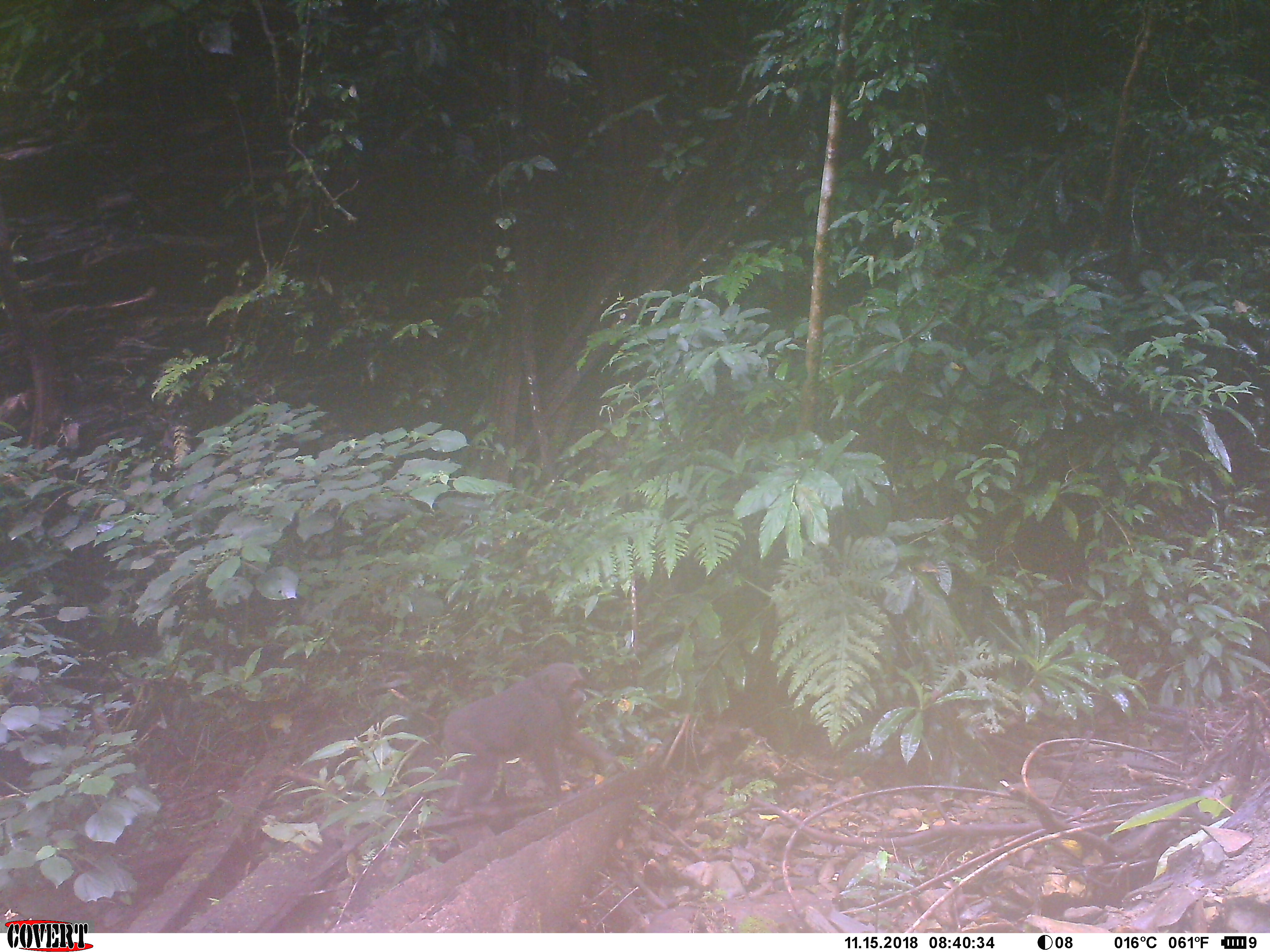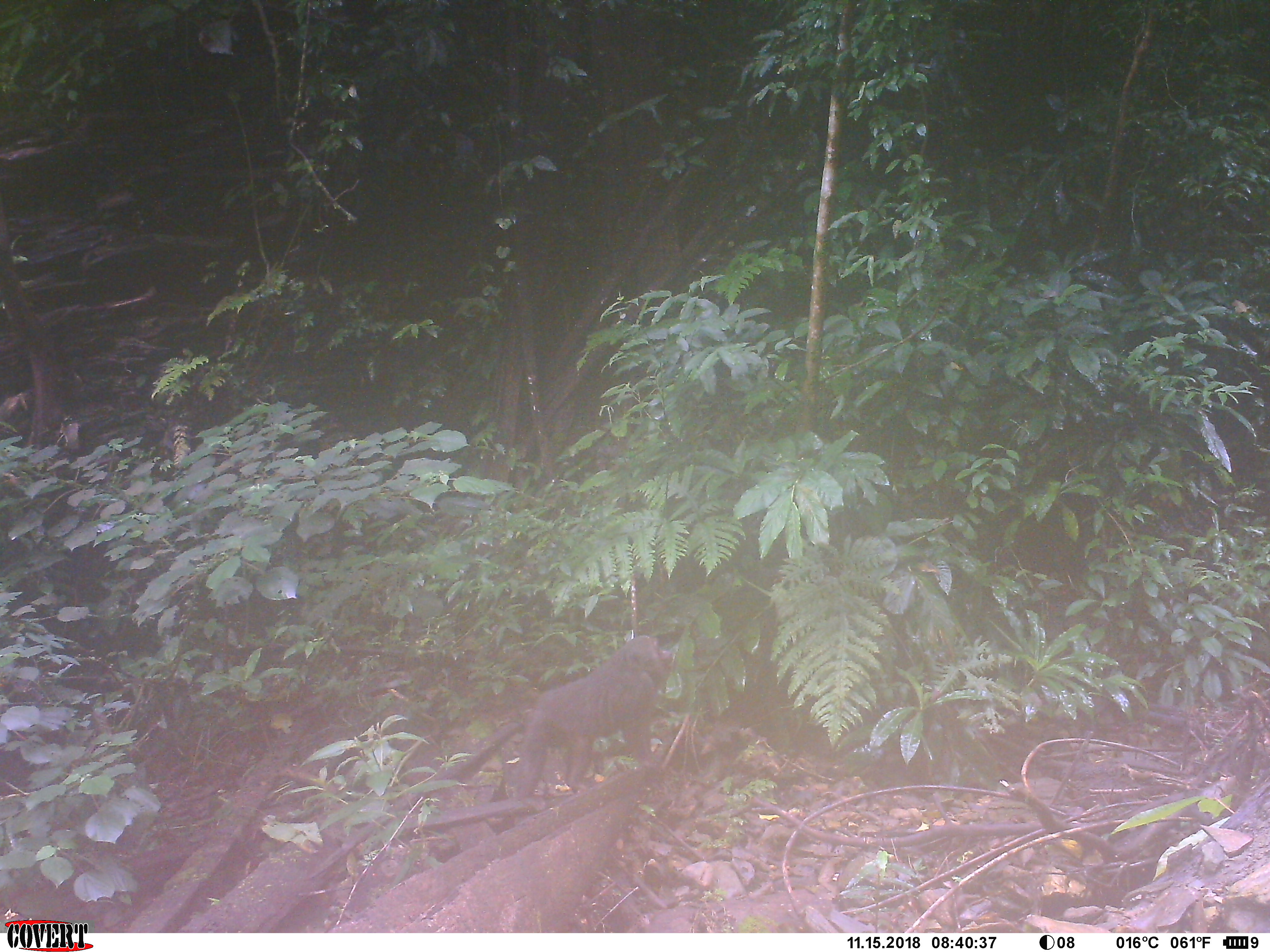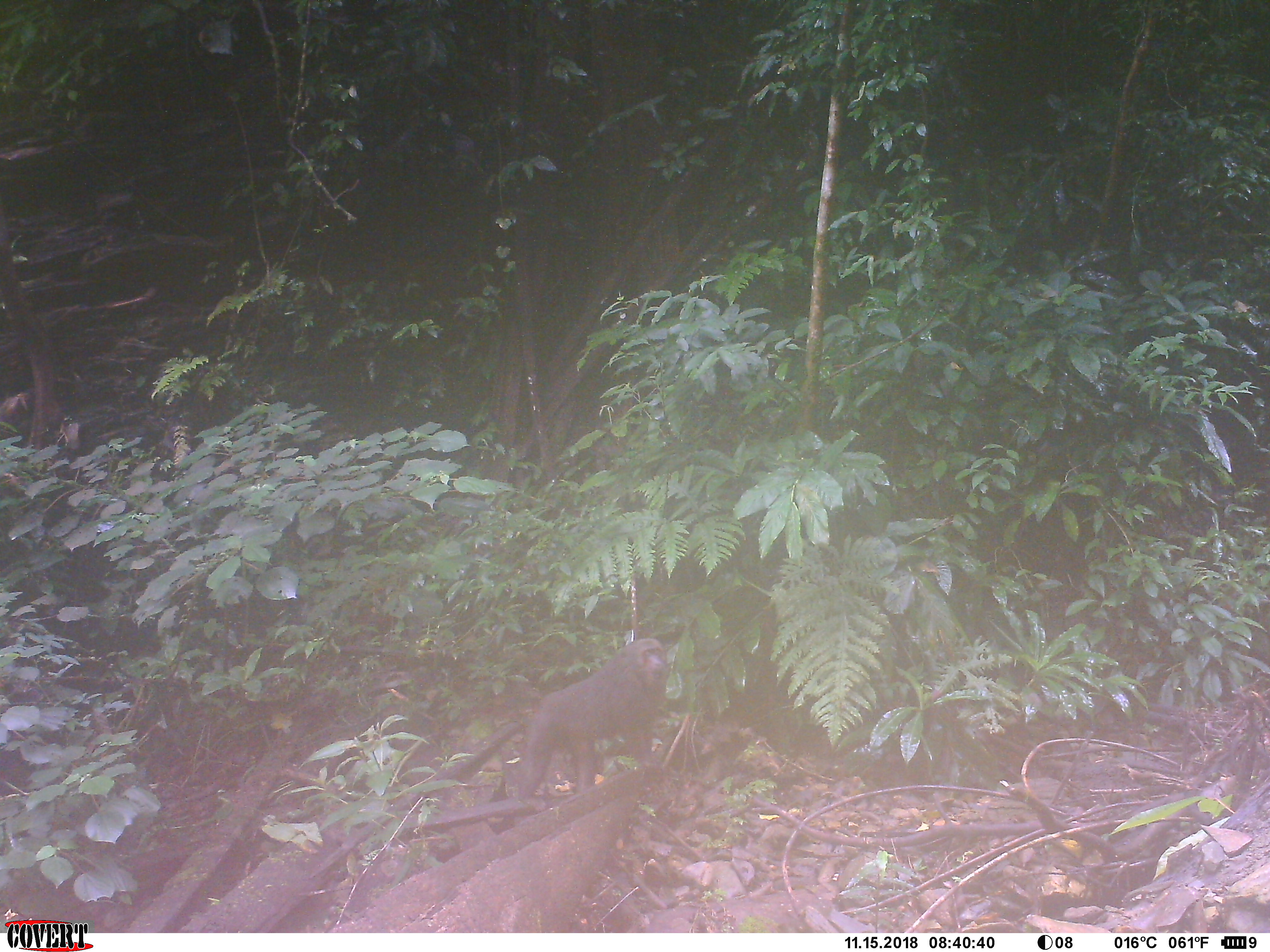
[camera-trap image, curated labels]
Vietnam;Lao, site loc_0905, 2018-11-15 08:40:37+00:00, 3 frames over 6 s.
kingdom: Animalia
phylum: Chordata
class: Mammalia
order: Primates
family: Cercopithecidae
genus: Macaca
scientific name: Macaca arctoides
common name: stump-tailed macaque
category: stump tailed macaque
Stump tailed macaque (stump-tailed macaque) (Macaca arctoides). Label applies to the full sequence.